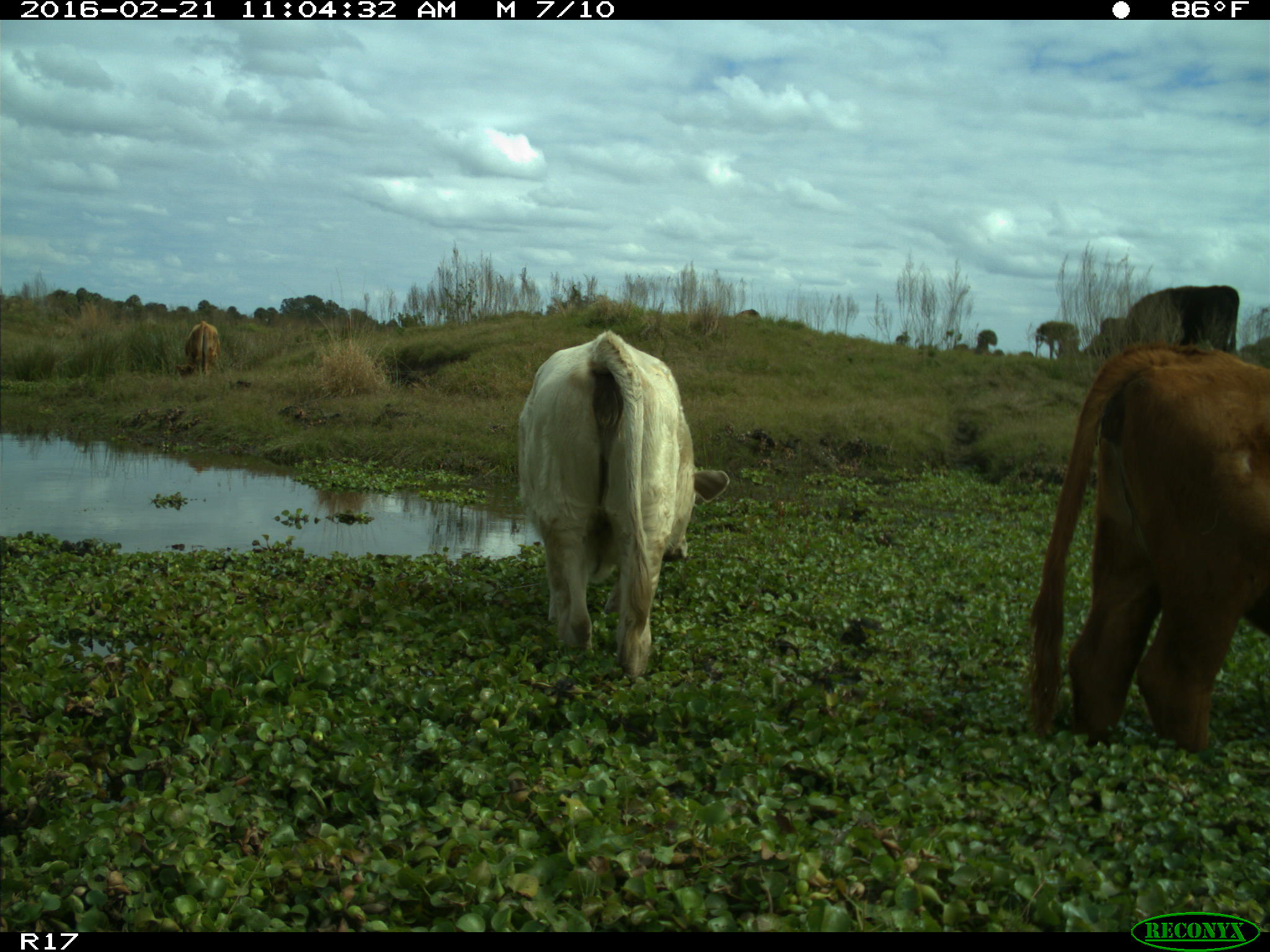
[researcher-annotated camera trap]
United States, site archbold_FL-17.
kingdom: Animalia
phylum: Chordata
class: Mammalia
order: Artiodactyla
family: Bovidae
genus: Bos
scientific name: Bos taurus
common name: domestic cow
Bos taurus (domestic cow).